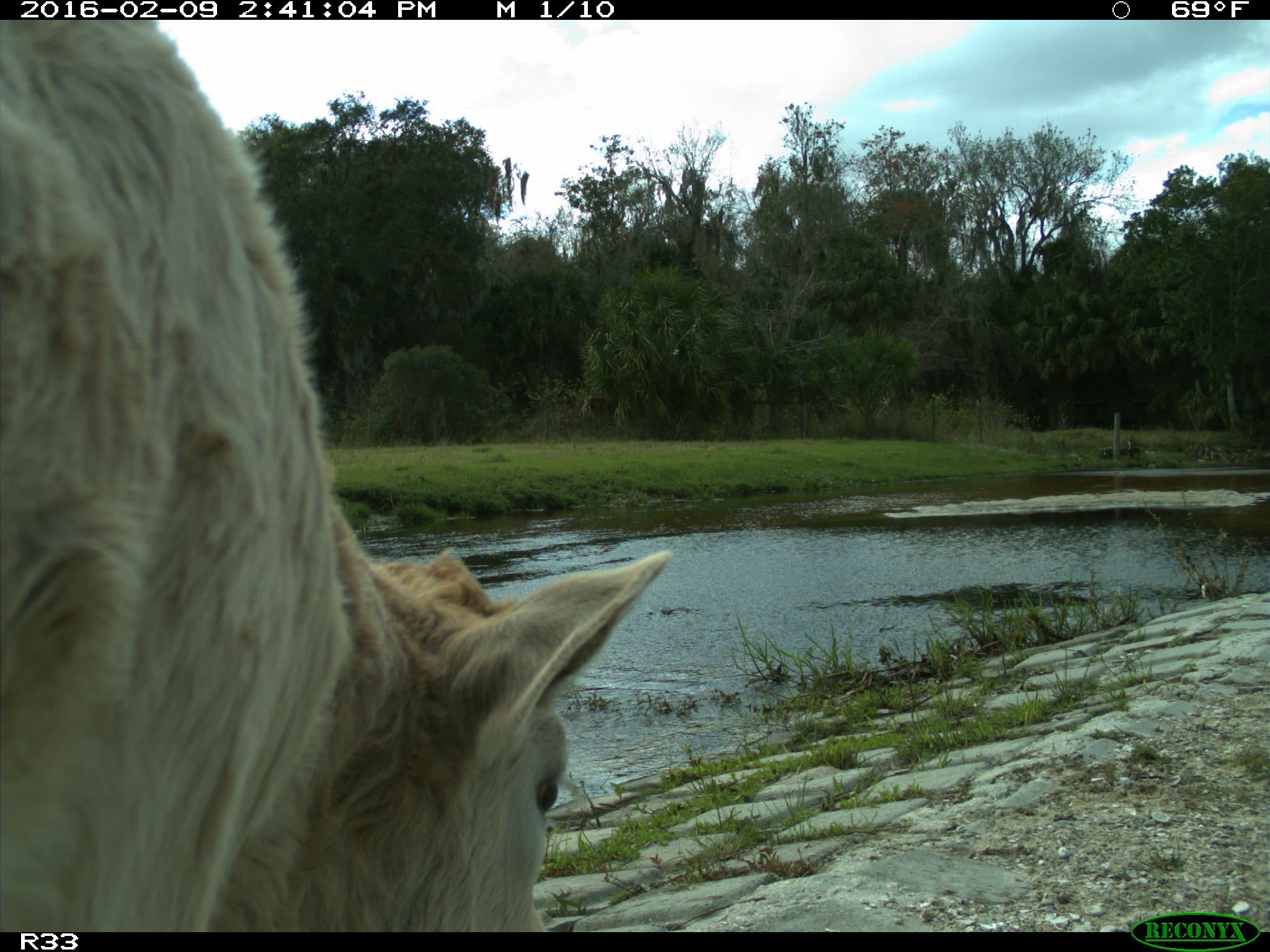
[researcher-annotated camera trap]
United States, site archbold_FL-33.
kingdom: Animalia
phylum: Chordata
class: Mammalia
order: Artiodactyla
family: Bovidae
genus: Bos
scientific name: Bos taurus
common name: domestic cow